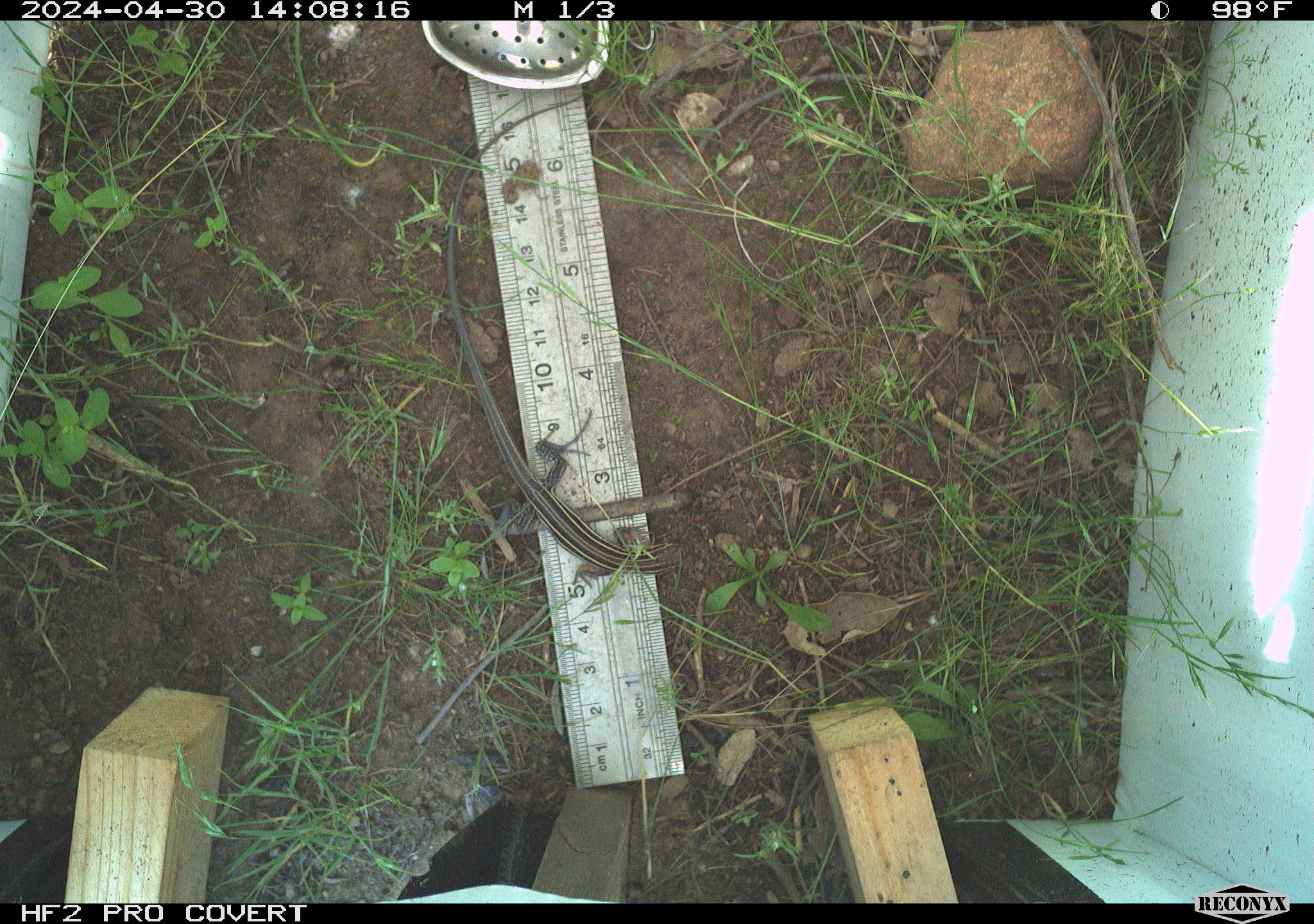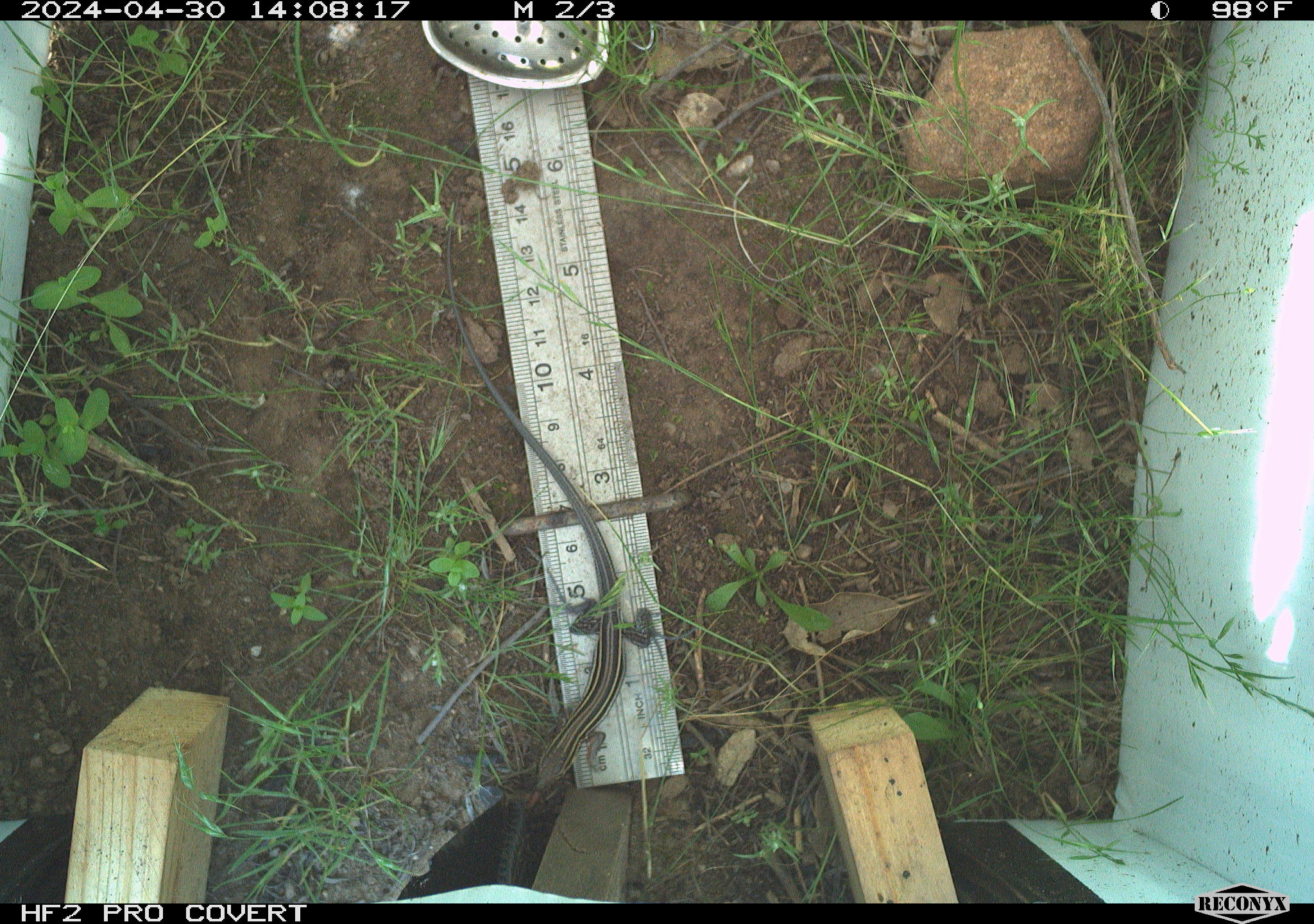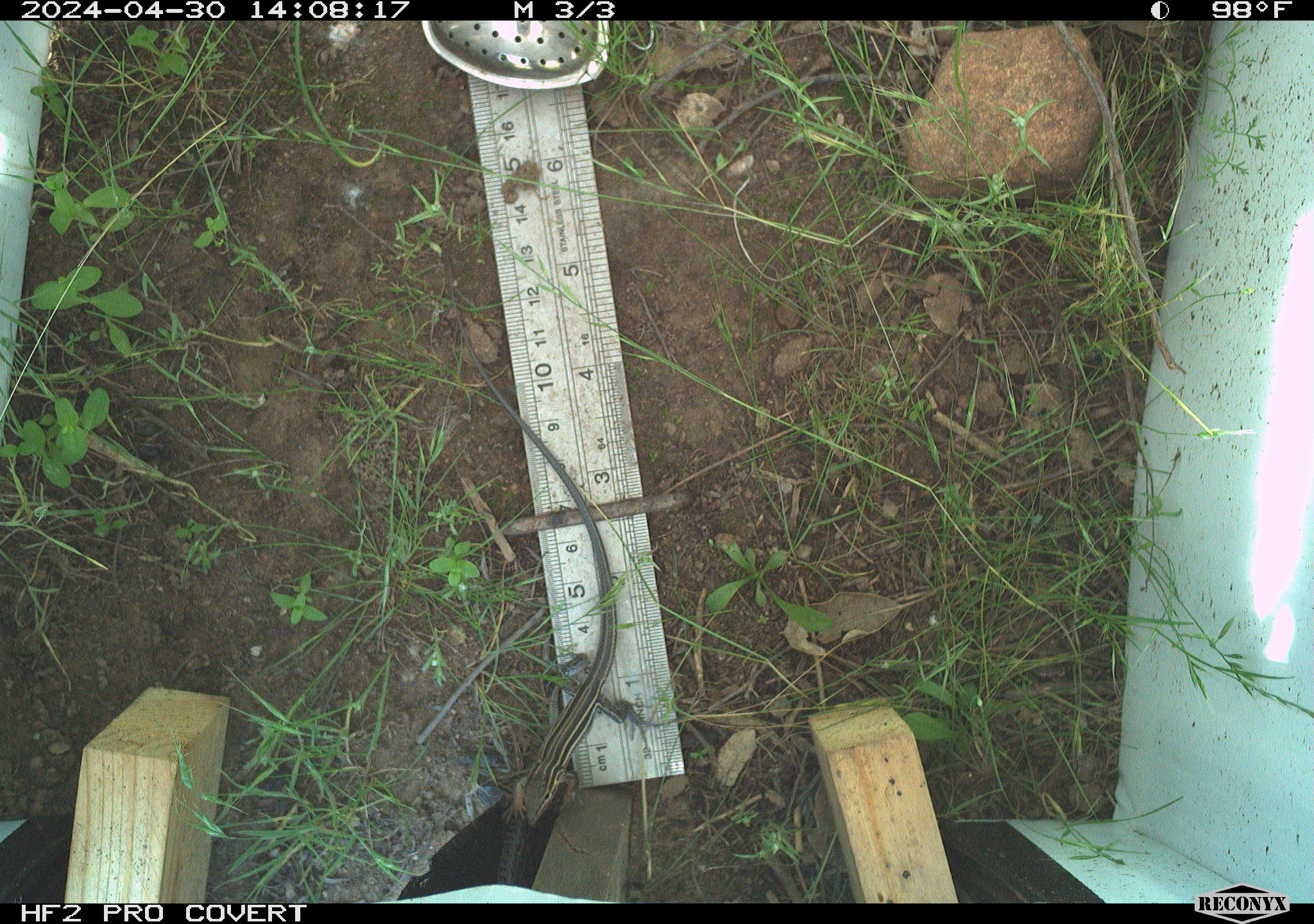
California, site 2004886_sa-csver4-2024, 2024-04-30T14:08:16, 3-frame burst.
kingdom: Animalia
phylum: Chordata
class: Reptilia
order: Squamata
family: Teiidae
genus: Aspidoscelis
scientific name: Aspidoscelis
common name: whiptail lizards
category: aspidoscelis species